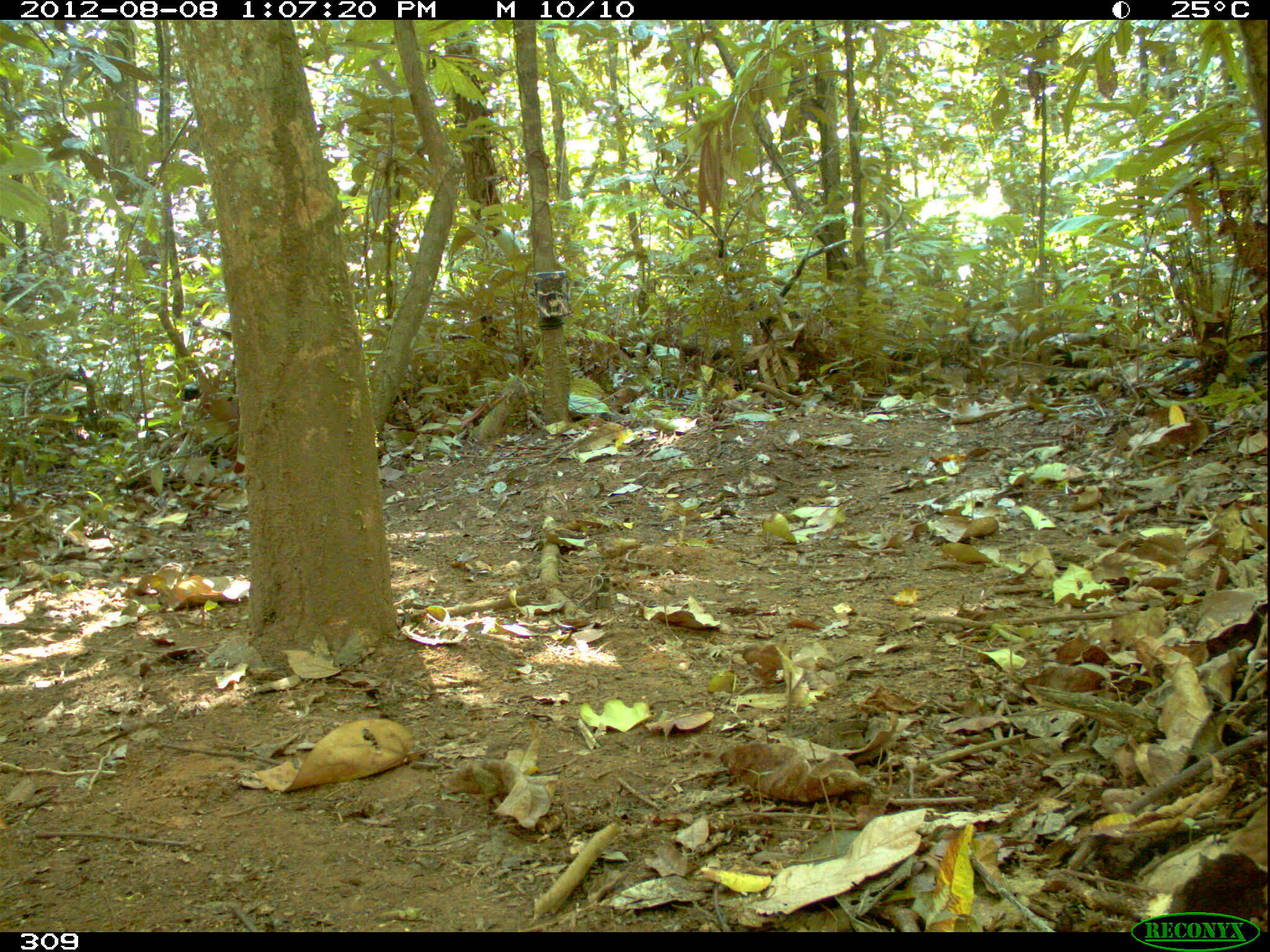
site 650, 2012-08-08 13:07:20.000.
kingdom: Animalia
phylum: Chordata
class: Mammalia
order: Artiodactyla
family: Tayassuidae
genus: Tayassu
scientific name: Tayassu pecari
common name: white-lipped peccary